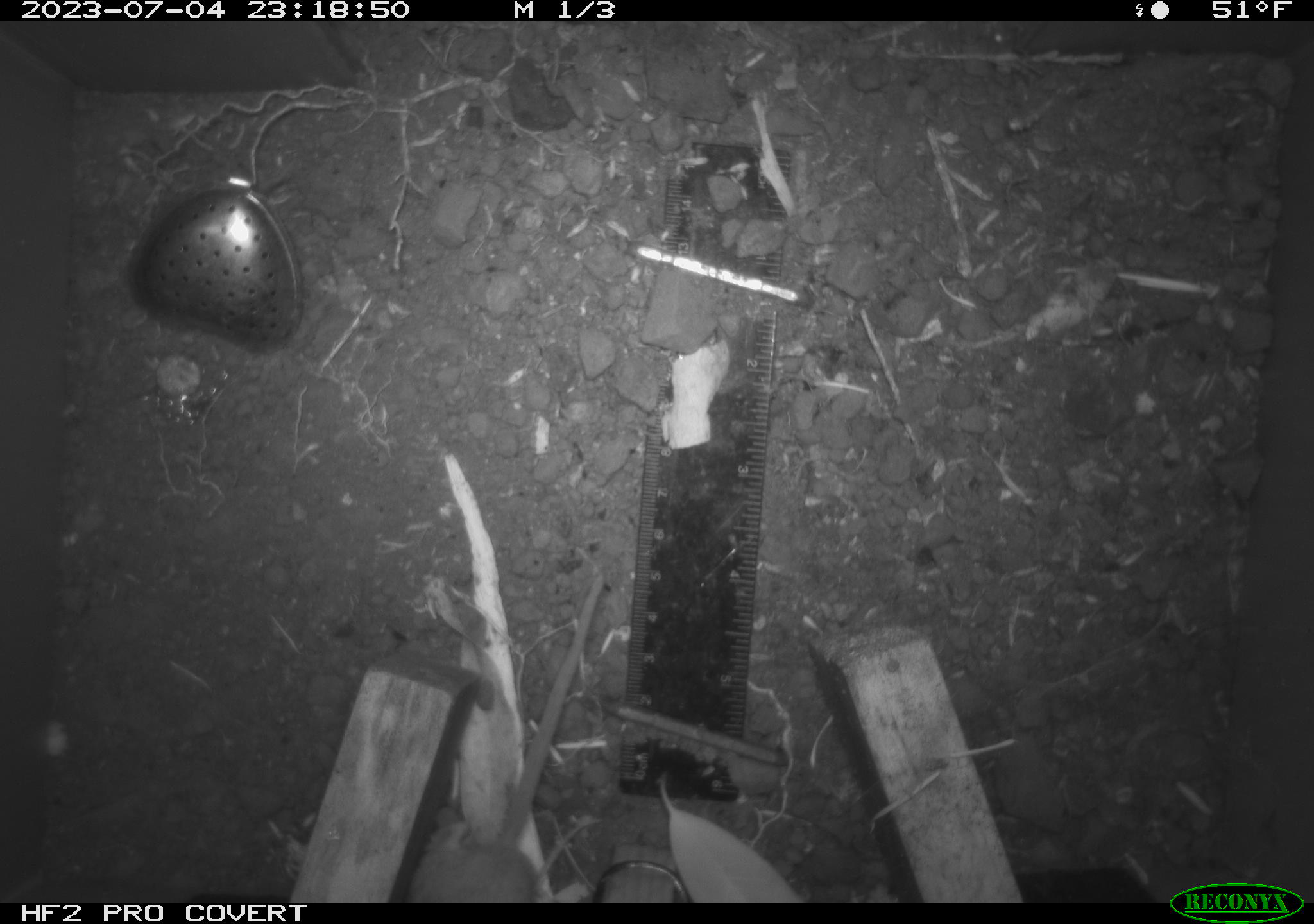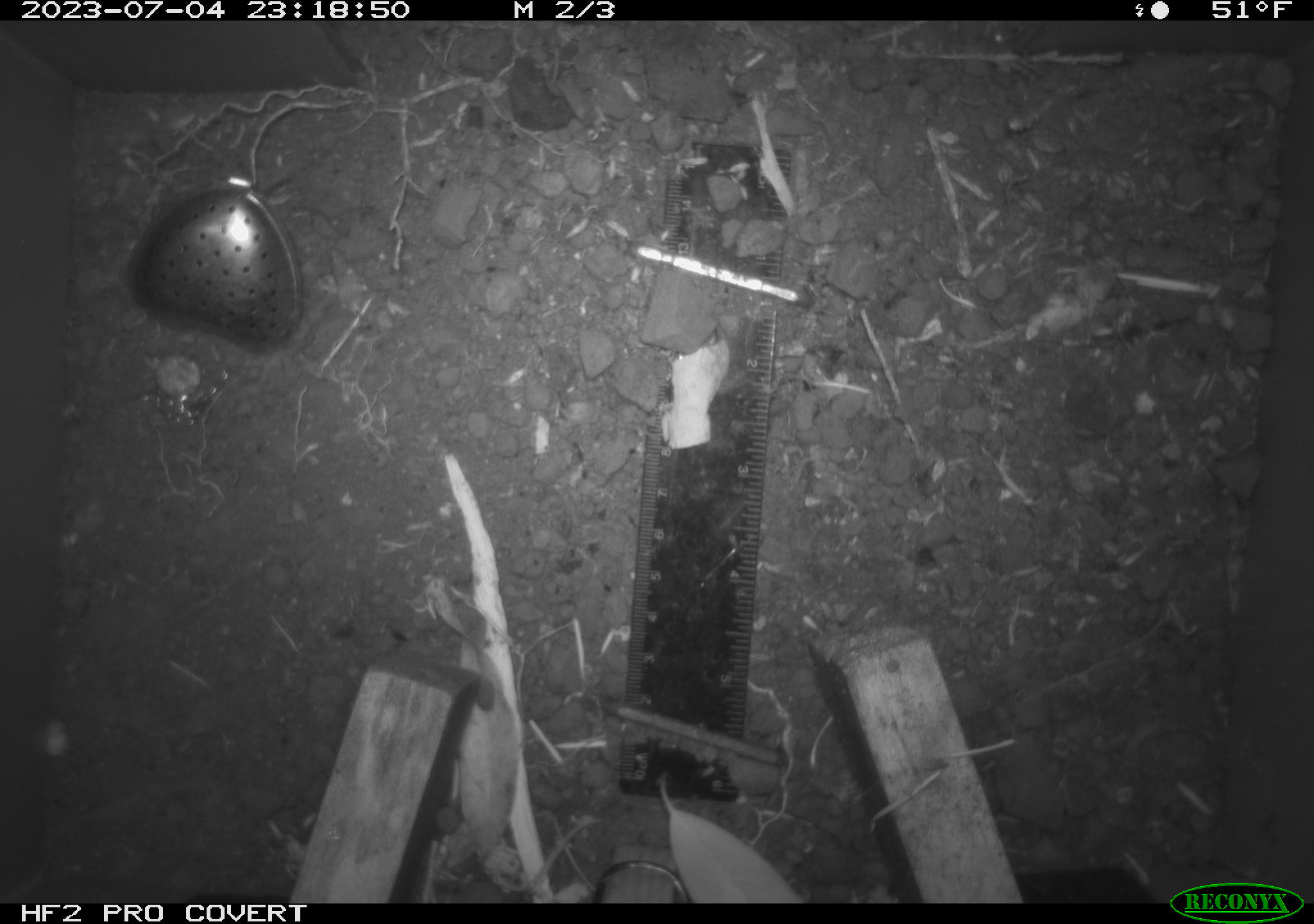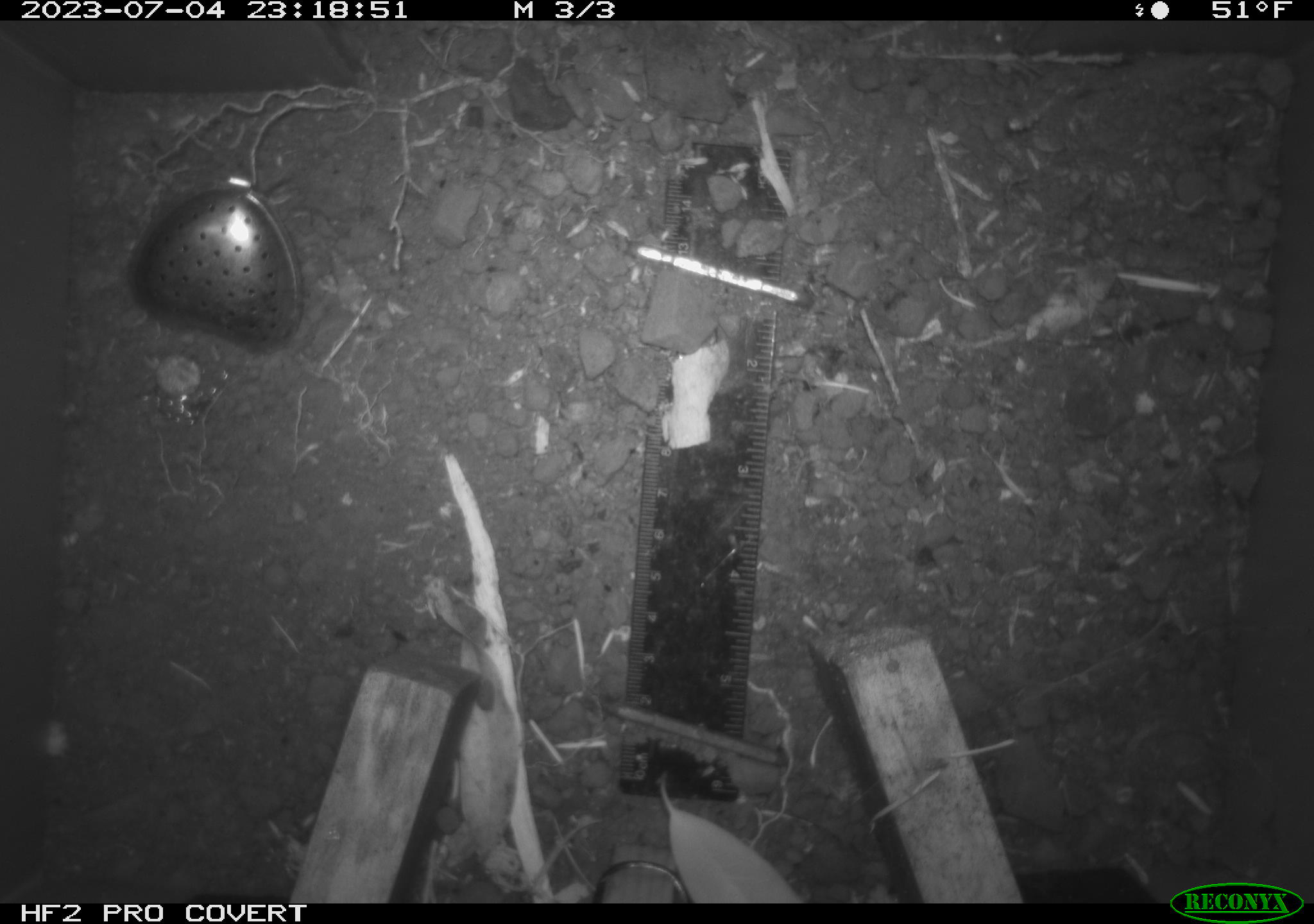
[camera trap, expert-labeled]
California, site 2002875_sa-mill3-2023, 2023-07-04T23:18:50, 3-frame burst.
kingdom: Animalia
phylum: Chordata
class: Mammalia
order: Rodentia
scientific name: Rodentia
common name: mouse species